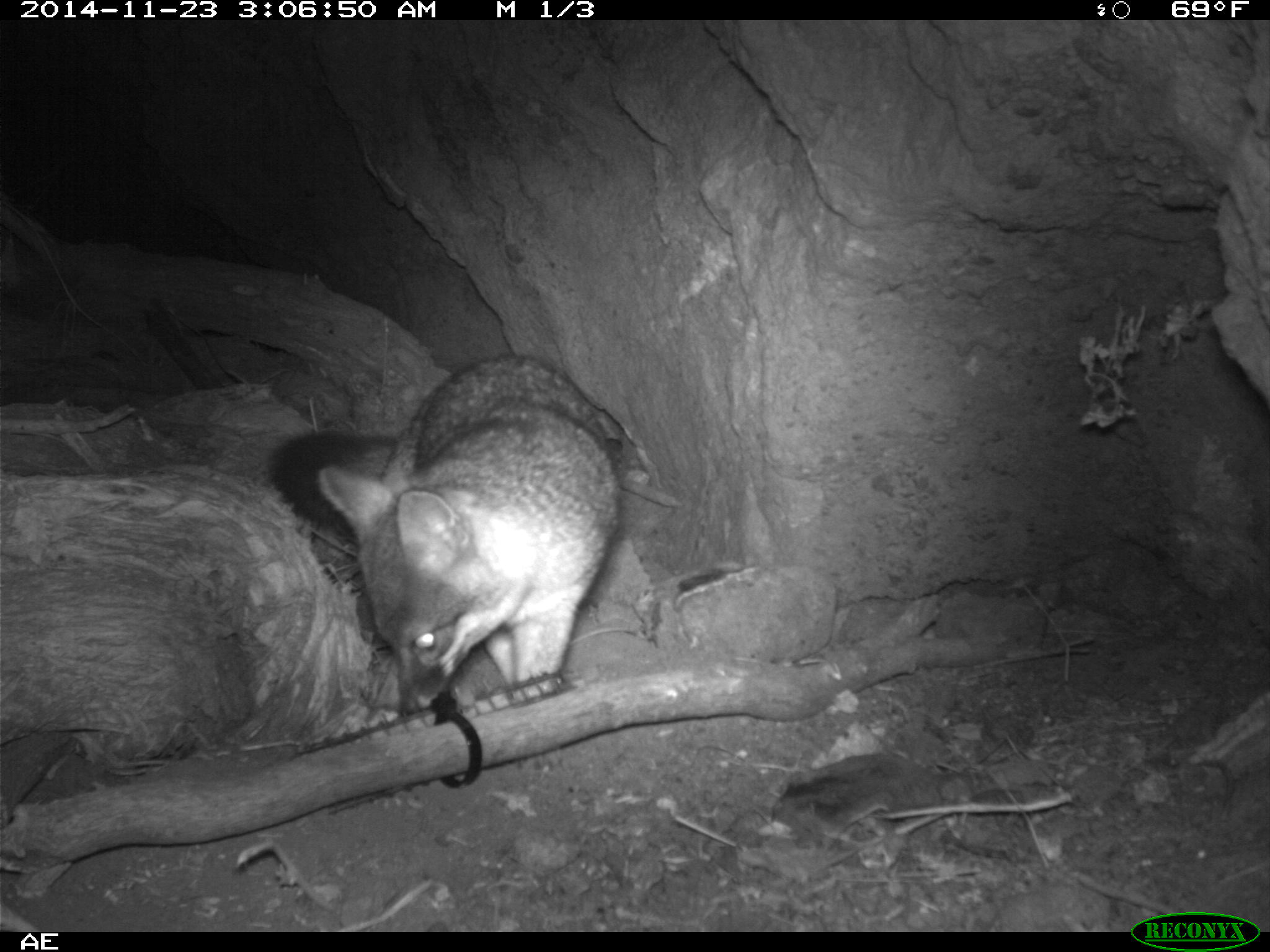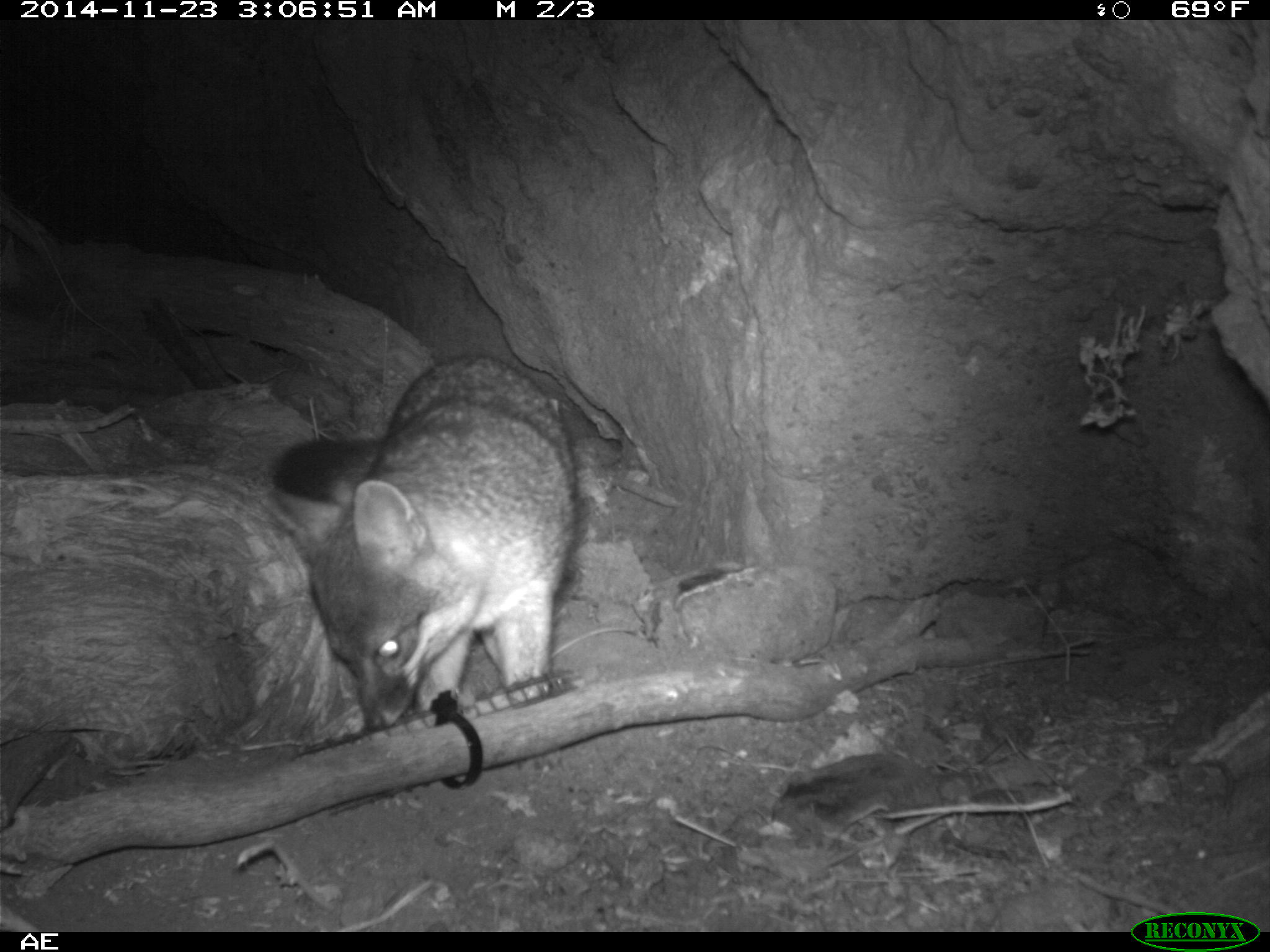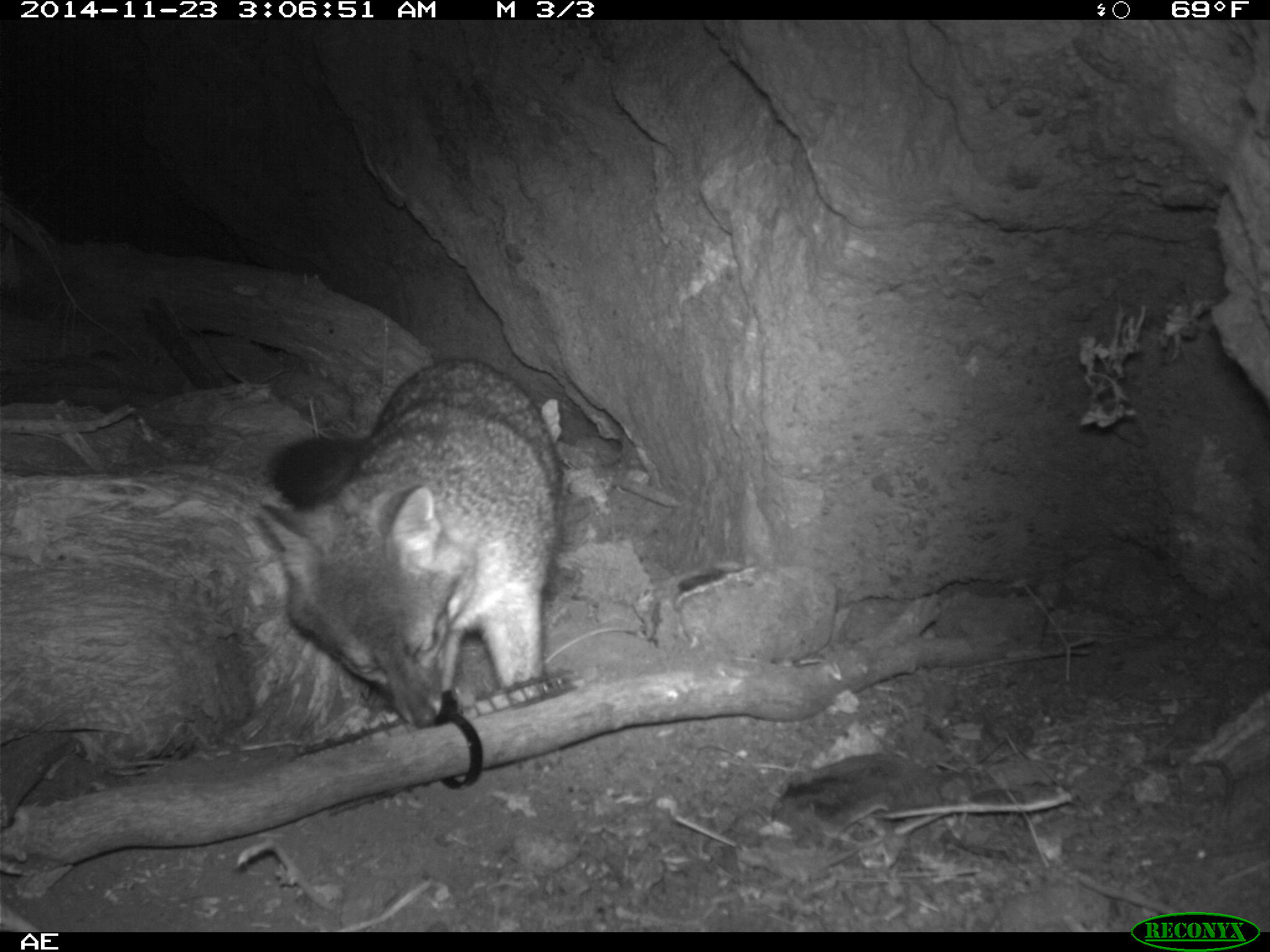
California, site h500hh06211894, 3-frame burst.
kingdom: Animalia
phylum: Chordata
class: Mammalia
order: Carnivora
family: Canidae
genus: Urocyon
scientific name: Urocyon littoralis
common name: island fox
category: fox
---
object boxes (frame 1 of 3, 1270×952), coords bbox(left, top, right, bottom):
fox: bbox(269, 354, 621, 720)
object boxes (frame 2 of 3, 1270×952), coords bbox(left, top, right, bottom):
fox: bbox(269, 351, 582, 733)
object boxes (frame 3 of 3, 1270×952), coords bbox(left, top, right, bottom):
fox: bbox(257, 355, 556, 729)